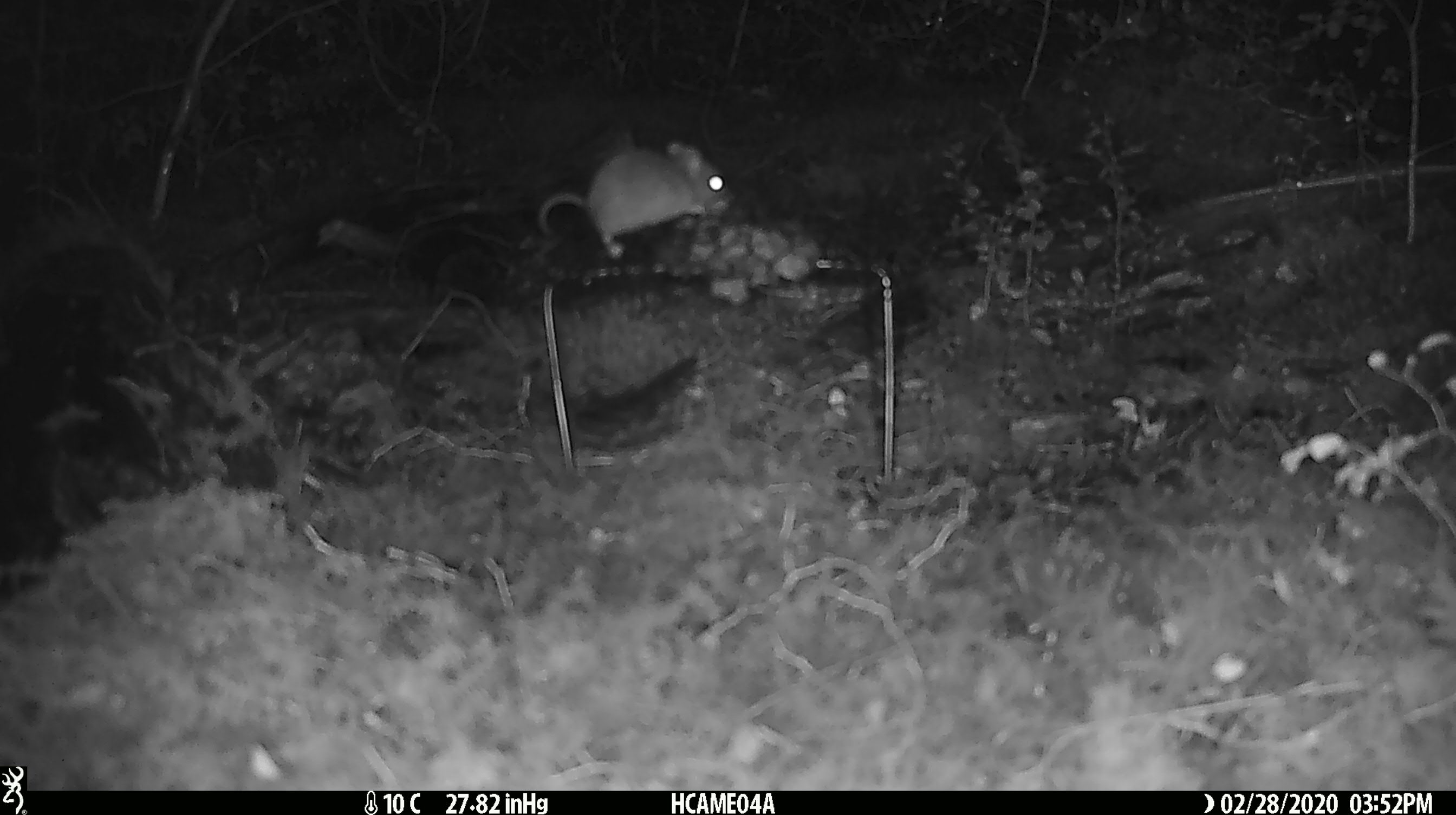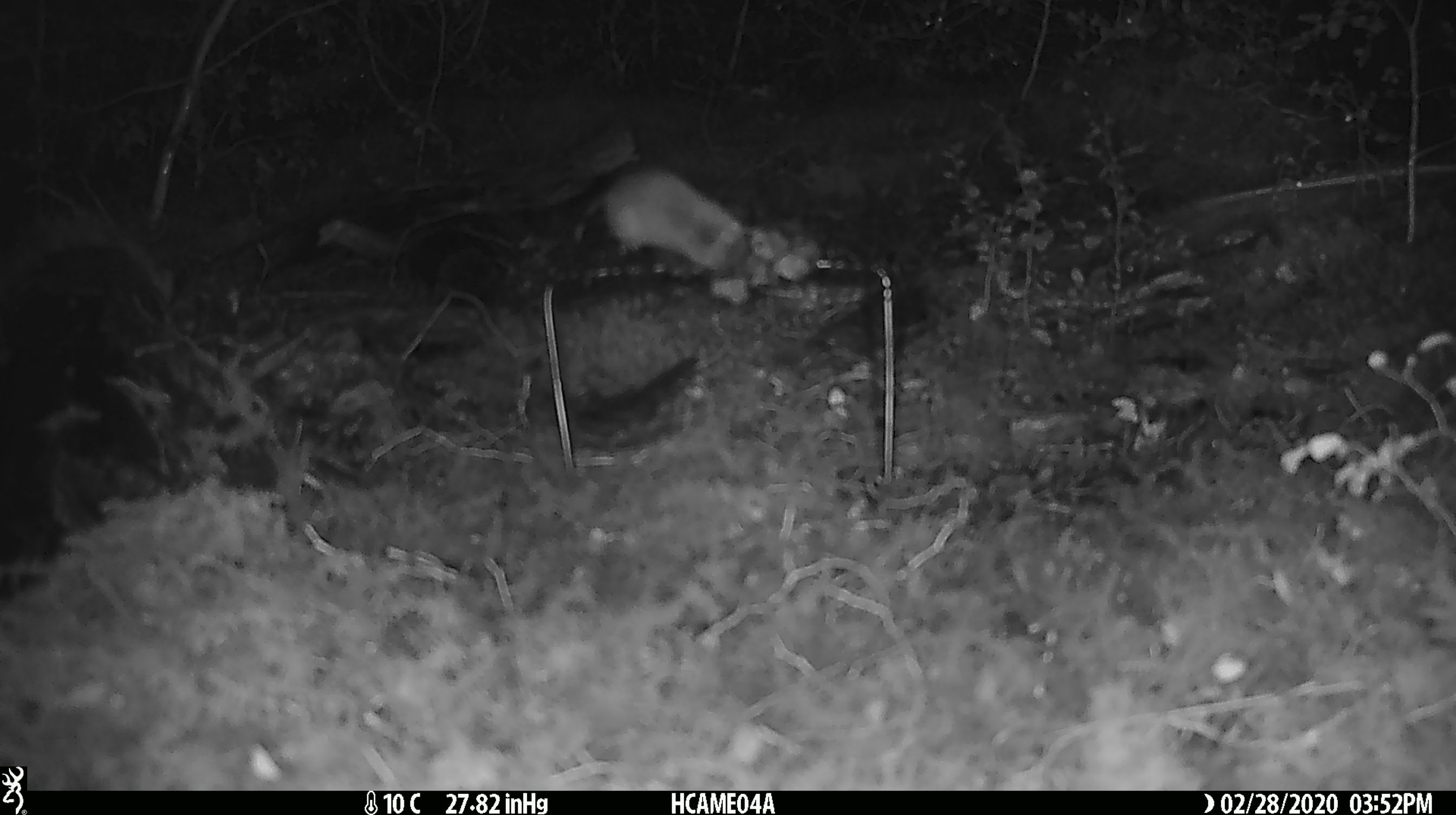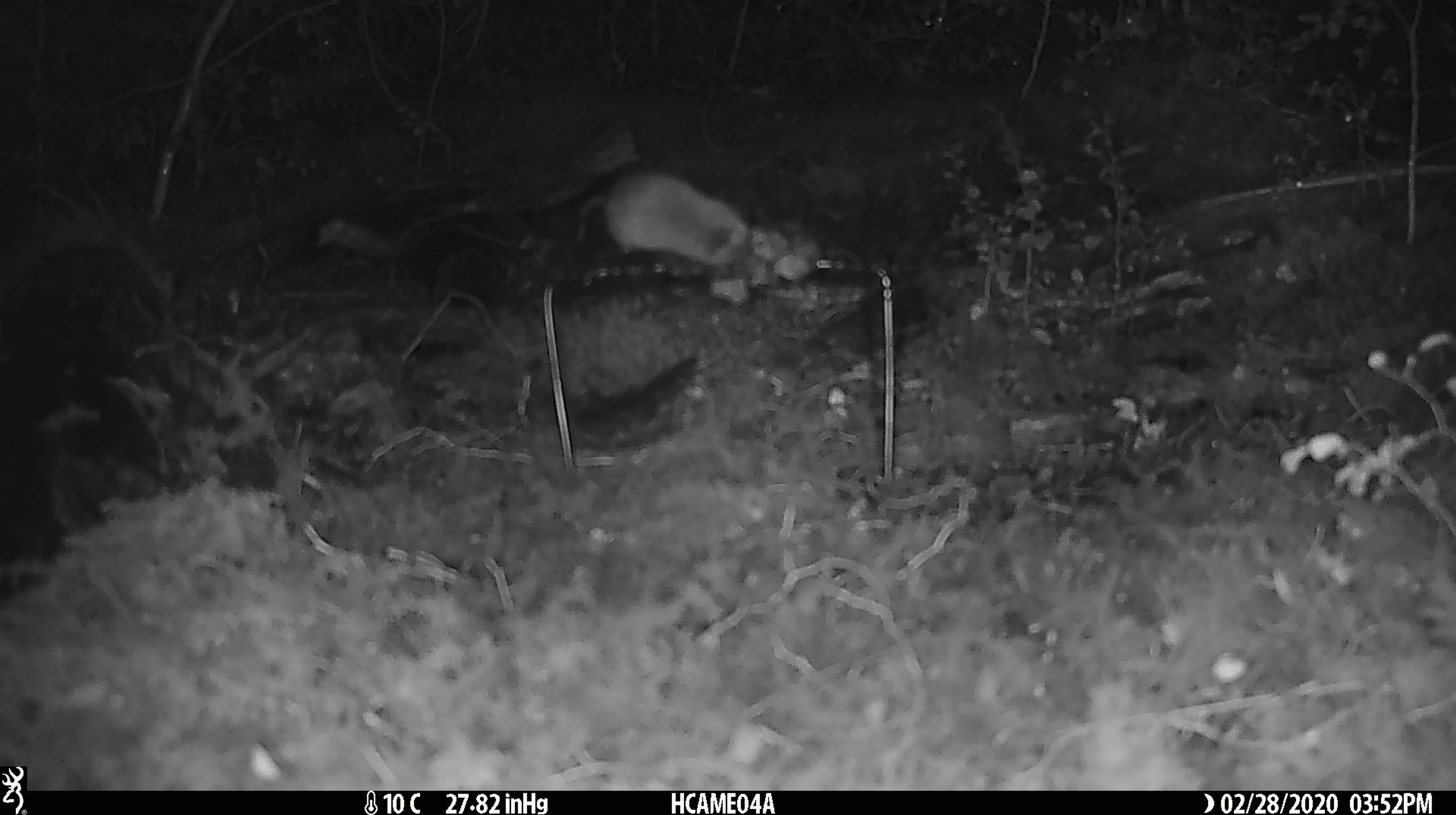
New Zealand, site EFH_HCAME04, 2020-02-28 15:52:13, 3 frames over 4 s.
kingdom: Animalia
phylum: Chordata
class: Mammalia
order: Rodentia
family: Muridae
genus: Mus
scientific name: Mus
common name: mouse